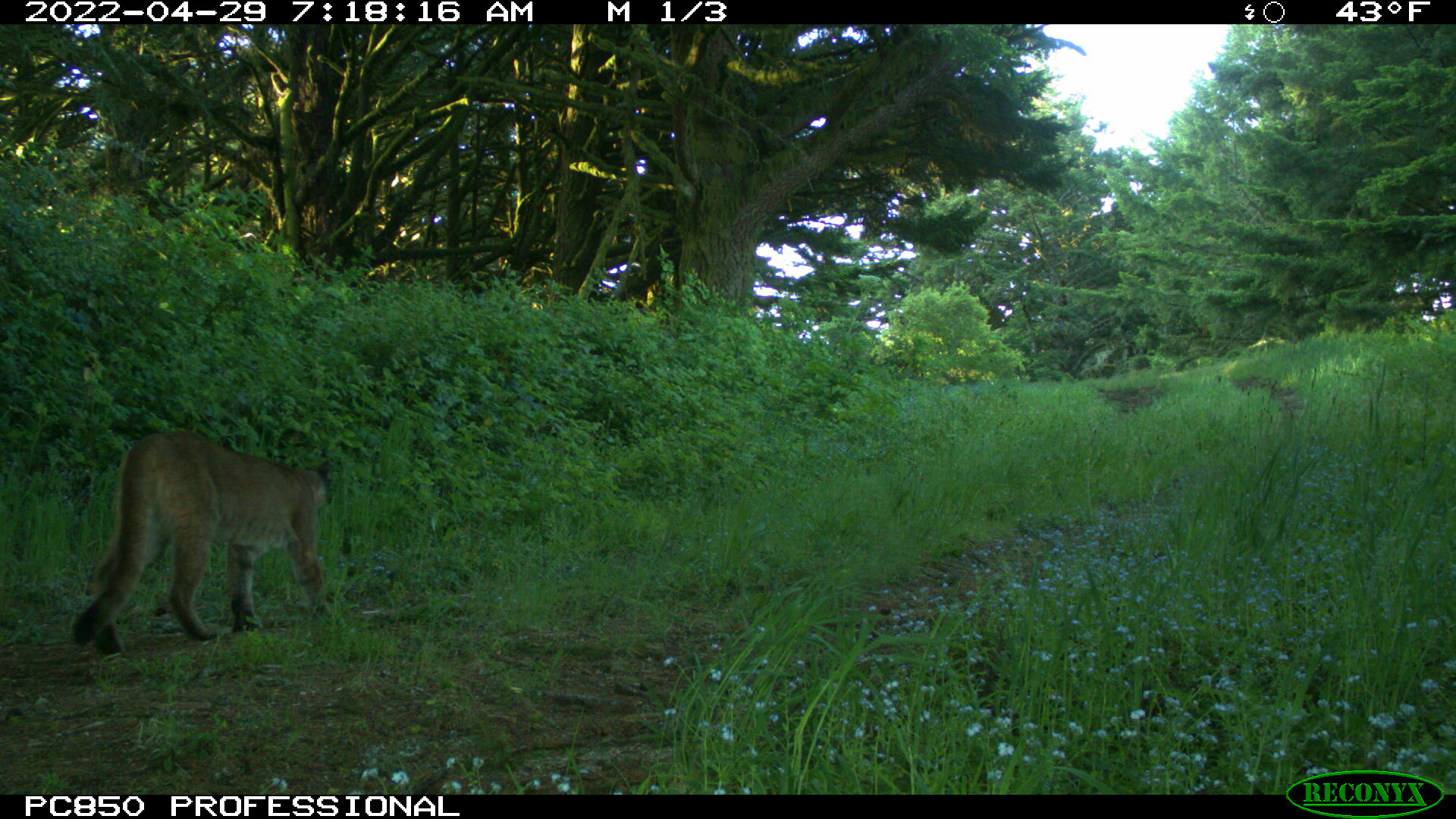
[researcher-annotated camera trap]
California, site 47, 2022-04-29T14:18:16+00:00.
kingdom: Animalia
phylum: Chordata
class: Mammalia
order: Carnivora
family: Felidae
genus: Puma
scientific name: Puma concolor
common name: puma